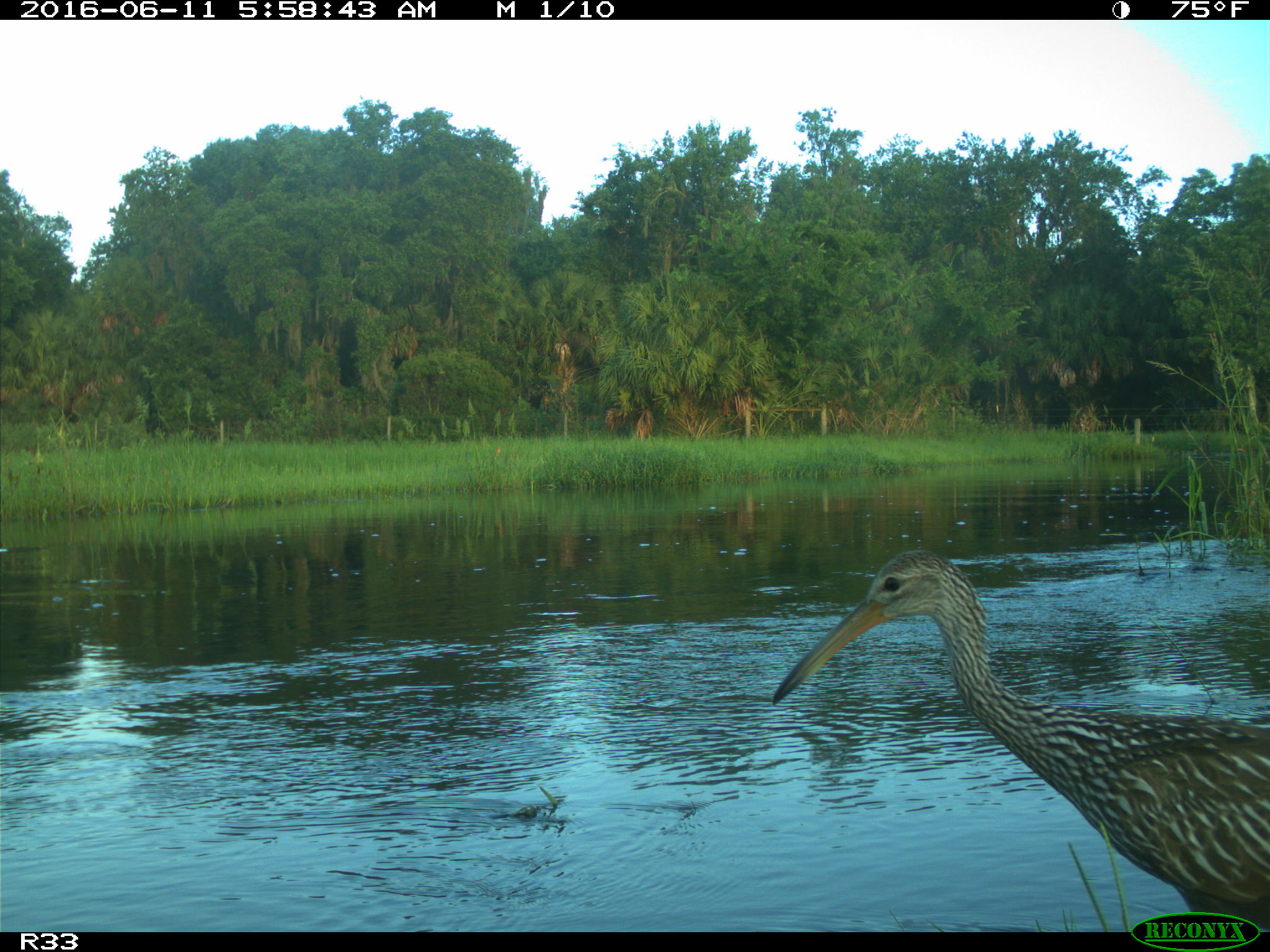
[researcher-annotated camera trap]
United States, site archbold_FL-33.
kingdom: Animalia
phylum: Chordata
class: Aves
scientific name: Aves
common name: birds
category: unidentified bird